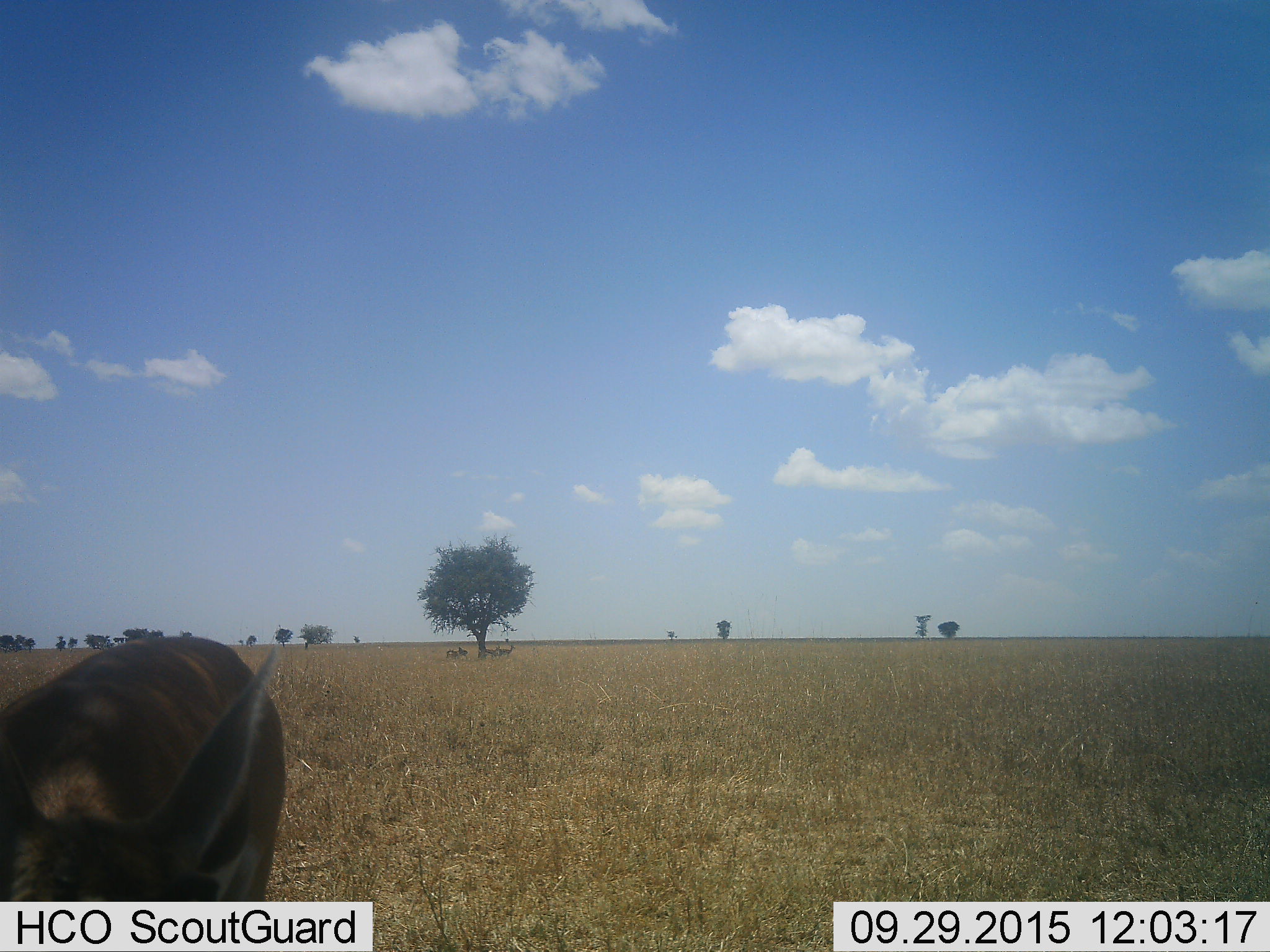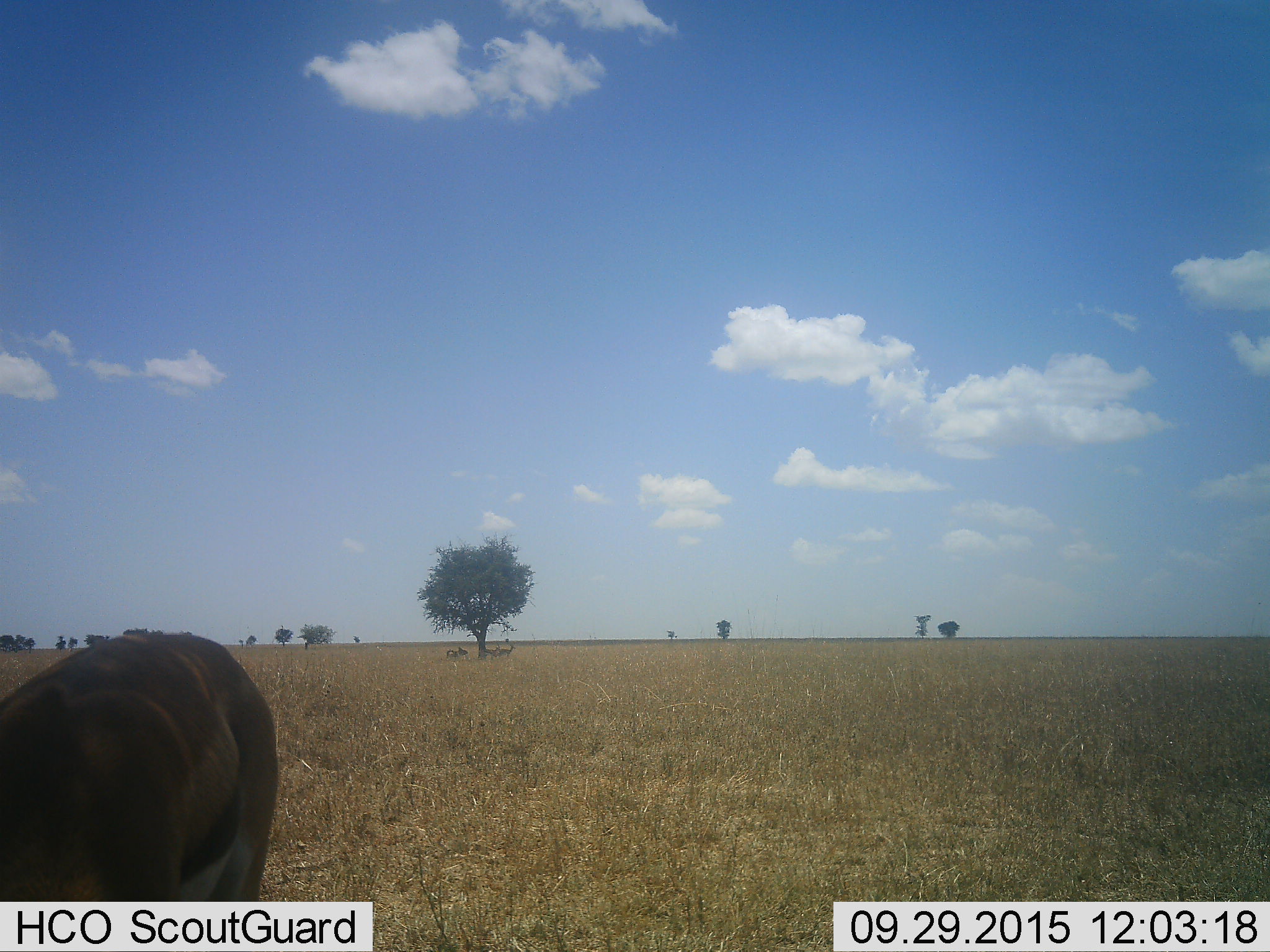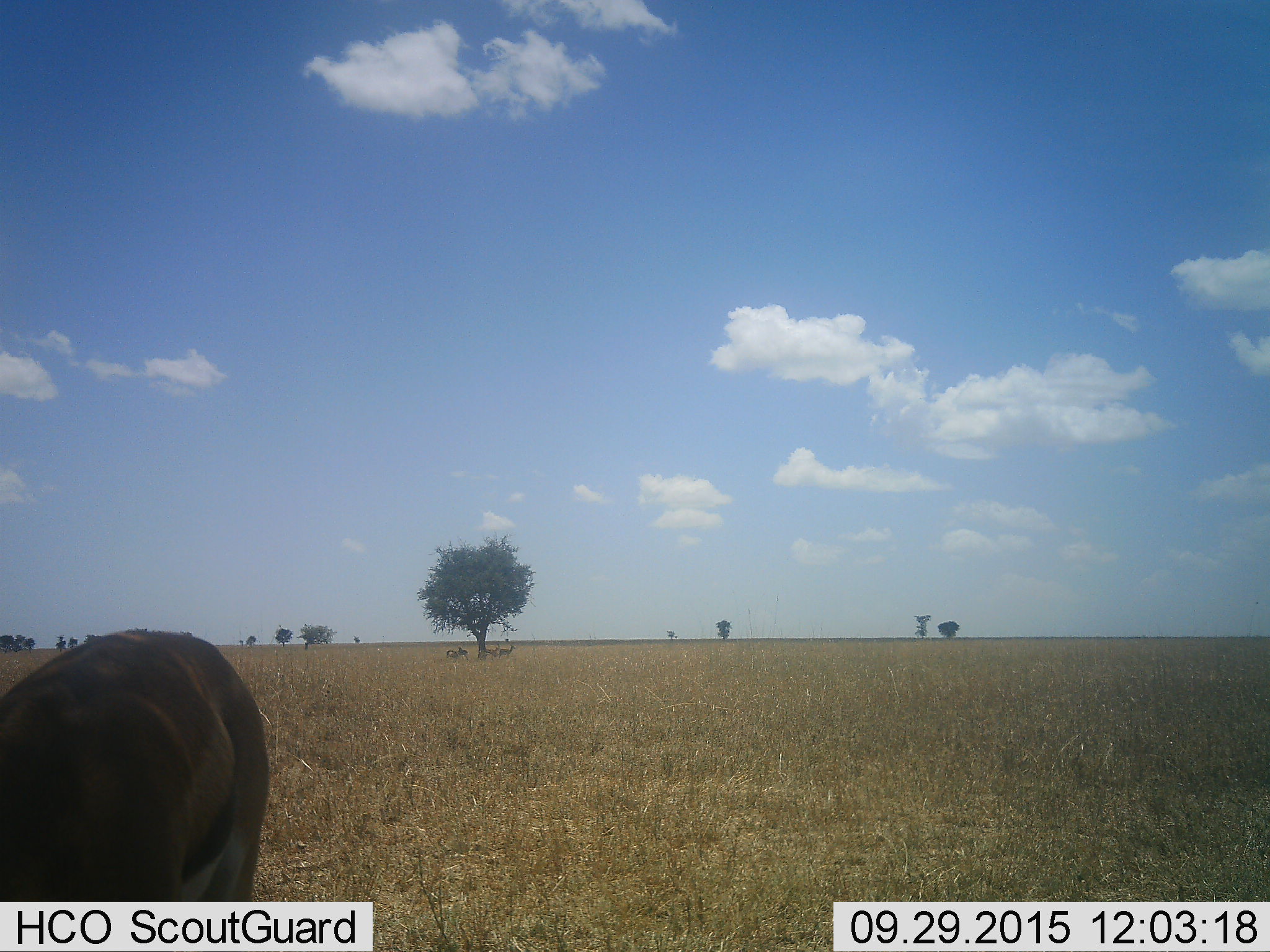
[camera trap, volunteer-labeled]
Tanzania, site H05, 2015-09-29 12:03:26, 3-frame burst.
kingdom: Animalia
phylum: Chordata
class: Mammalia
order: Artiodactyla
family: Bovidae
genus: Eudorcas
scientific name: Eudorcas thomsonii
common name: thomson's gazelle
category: gazellethomsons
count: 1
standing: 40%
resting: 10%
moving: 20%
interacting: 0%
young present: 10%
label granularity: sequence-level